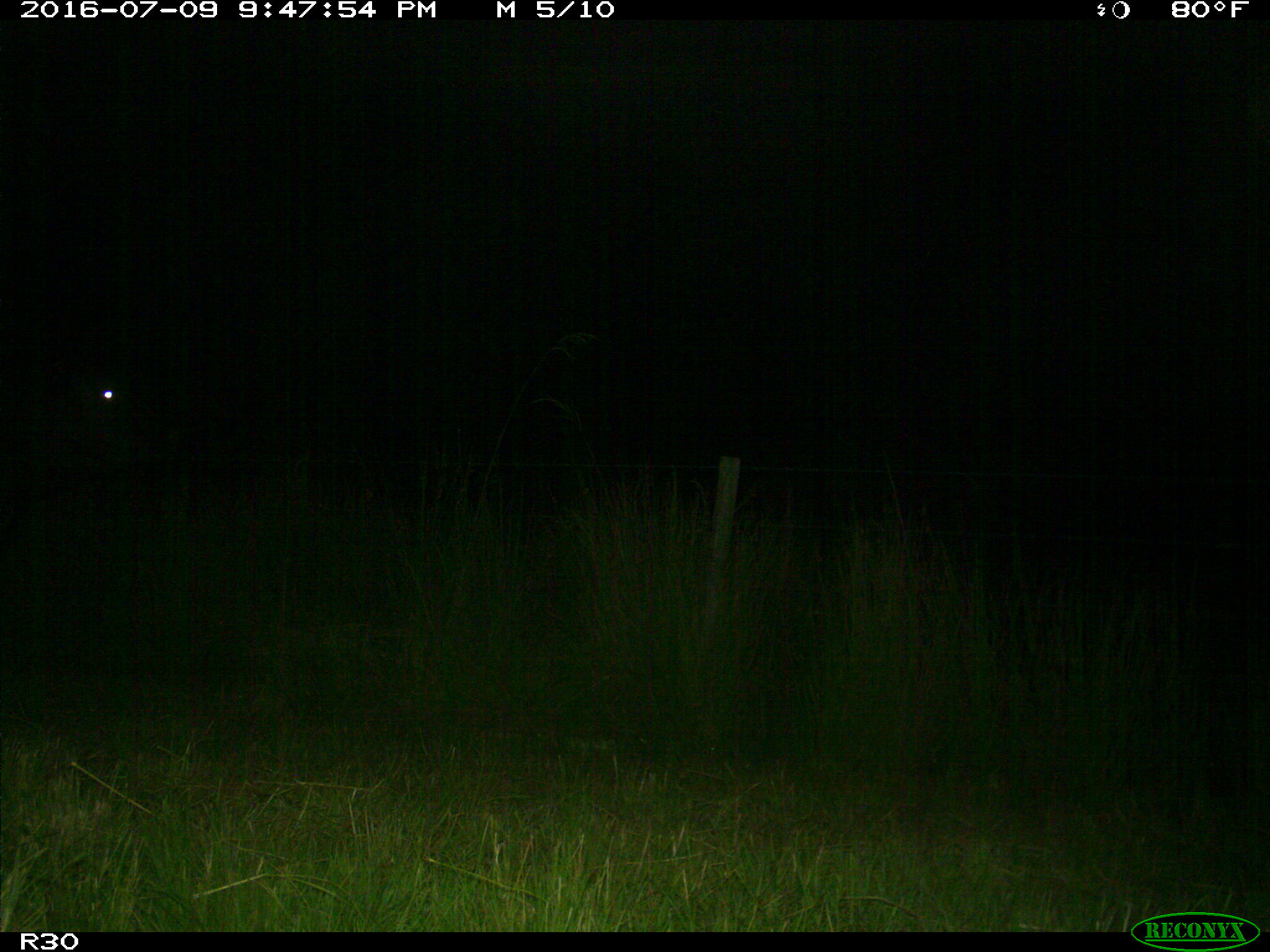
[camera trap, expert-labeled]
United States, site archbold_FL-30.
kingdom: Animalia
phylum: Chordata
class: Mammalia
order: Artiodactyla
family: Bovidae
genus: Bos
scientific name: Bos taurus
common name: domestic cow